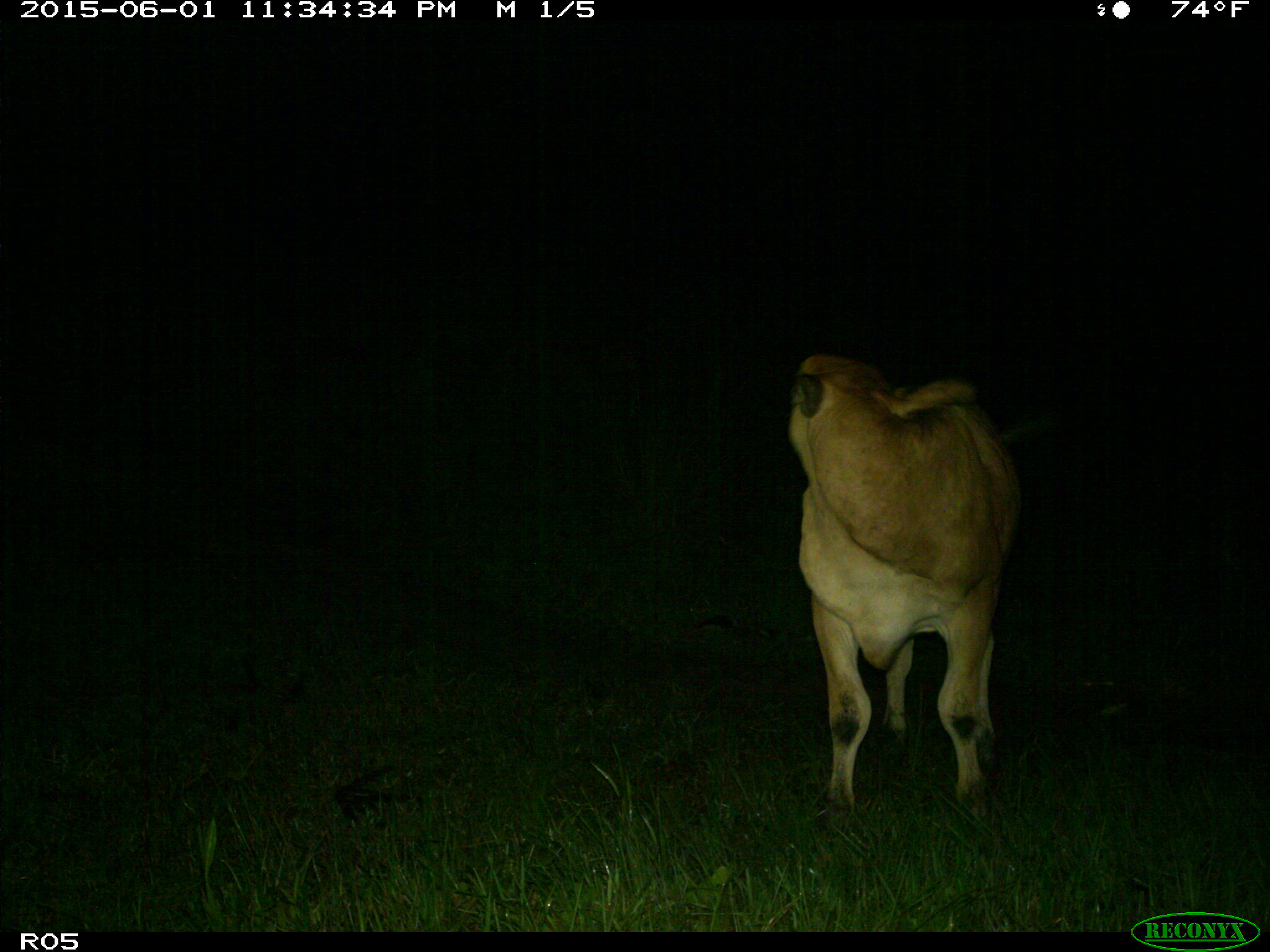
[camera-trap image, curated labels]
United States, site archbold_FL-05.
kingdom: Animalia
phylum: Chordata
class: Mammalia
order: Artiodactyla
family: Bovidae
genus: Bos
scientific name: Bos taurus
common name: domestic cow